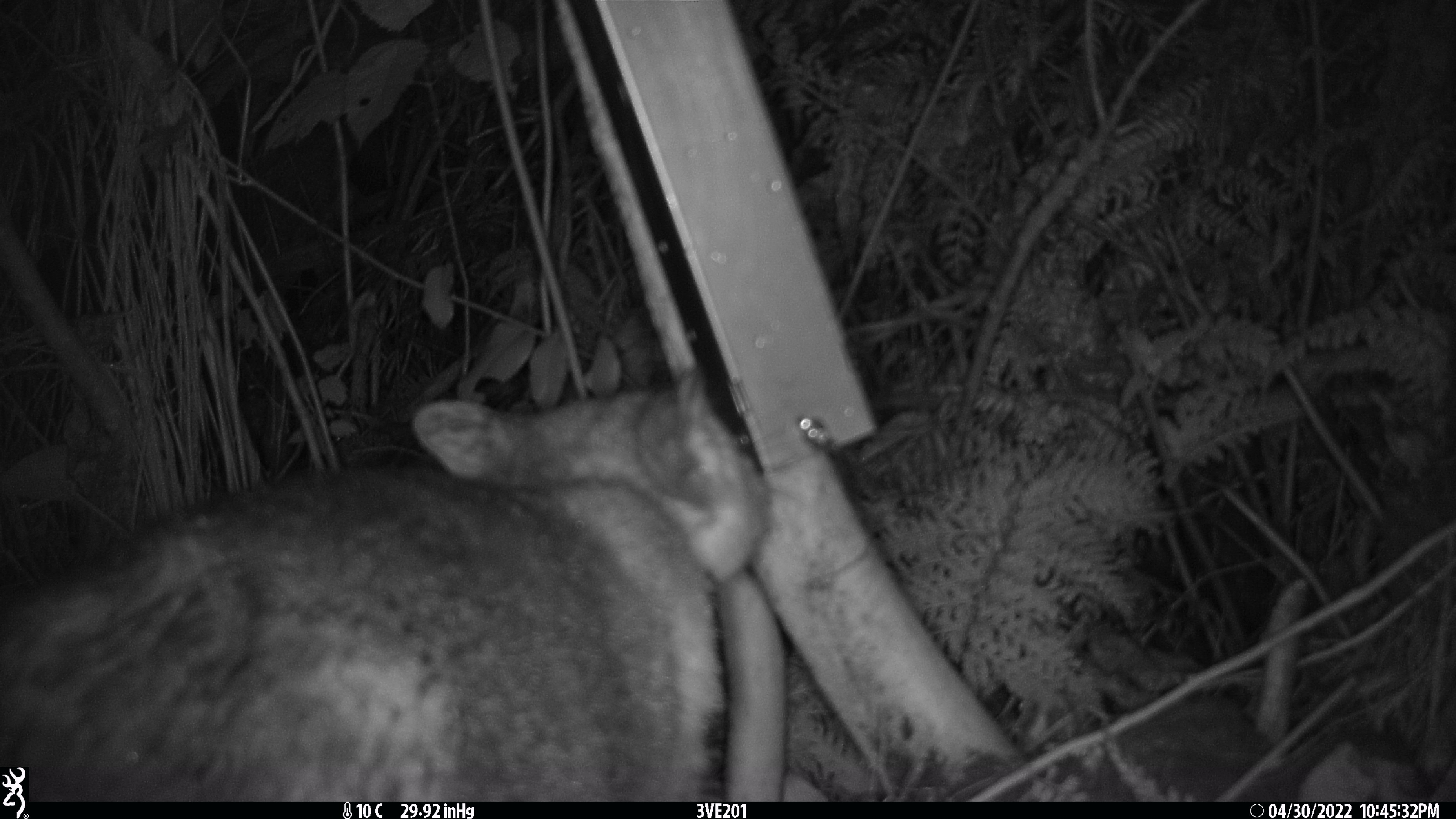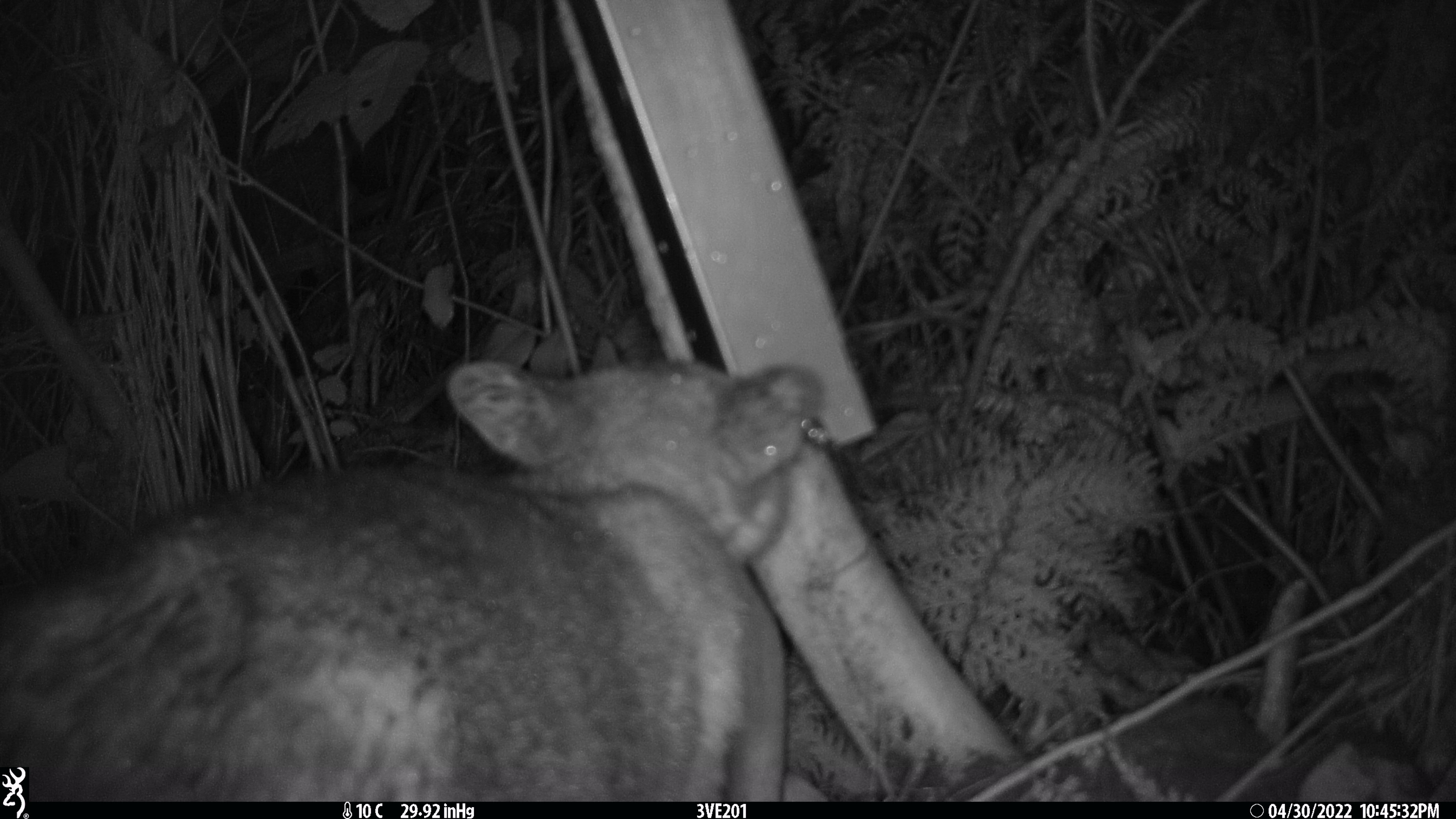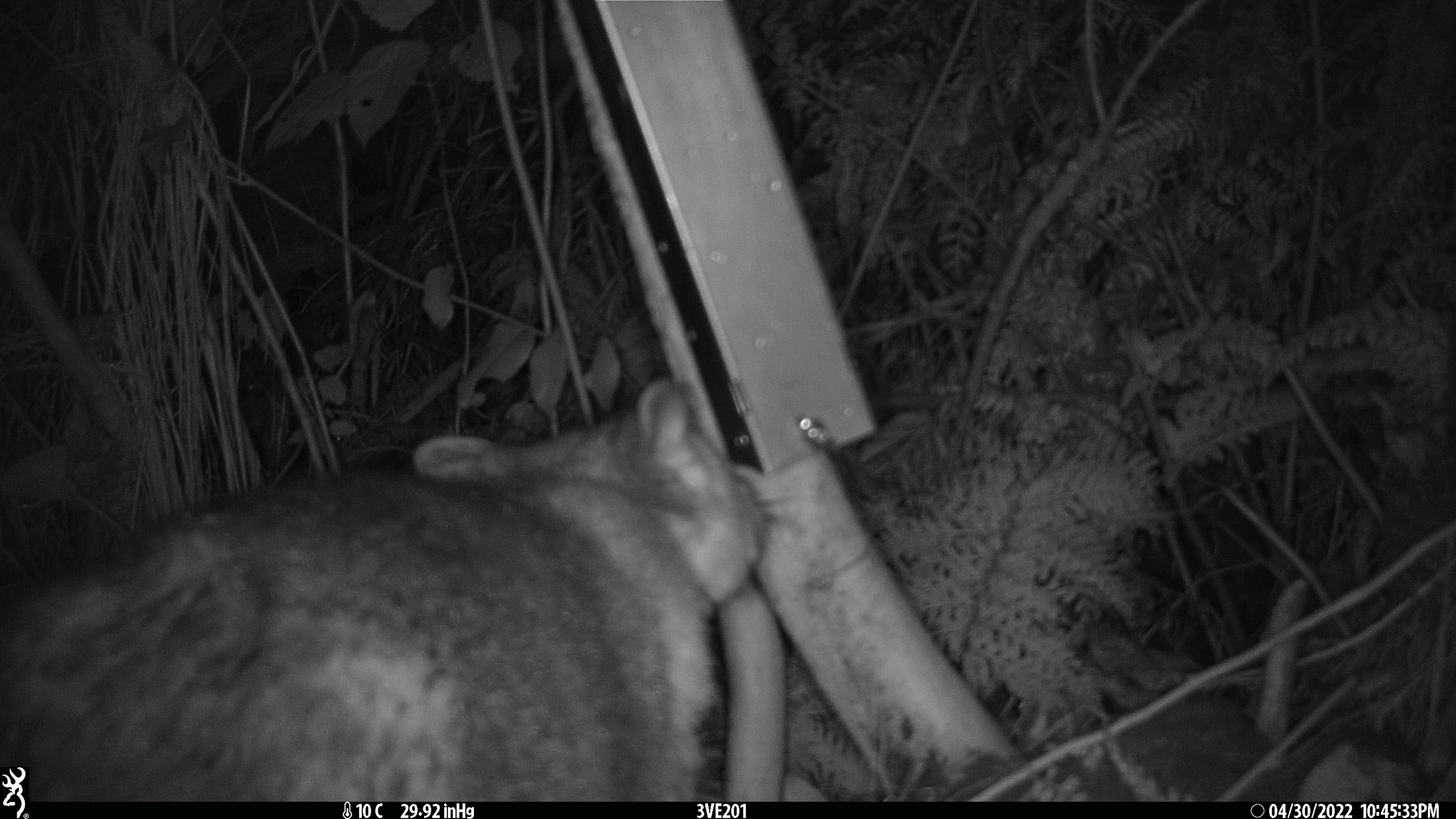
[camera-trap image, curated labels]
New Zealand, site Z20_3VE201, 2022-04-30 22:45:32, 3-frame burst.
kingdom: Animalia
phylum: Chordata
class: Mammalia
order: Diprotodontia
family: Phalangeridae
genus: Trichosurus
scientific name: Trichosurus vulpecula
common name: common brushtail possum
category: possum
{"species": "possum (common brushtail possum) (Trichosurus vulpecula)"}